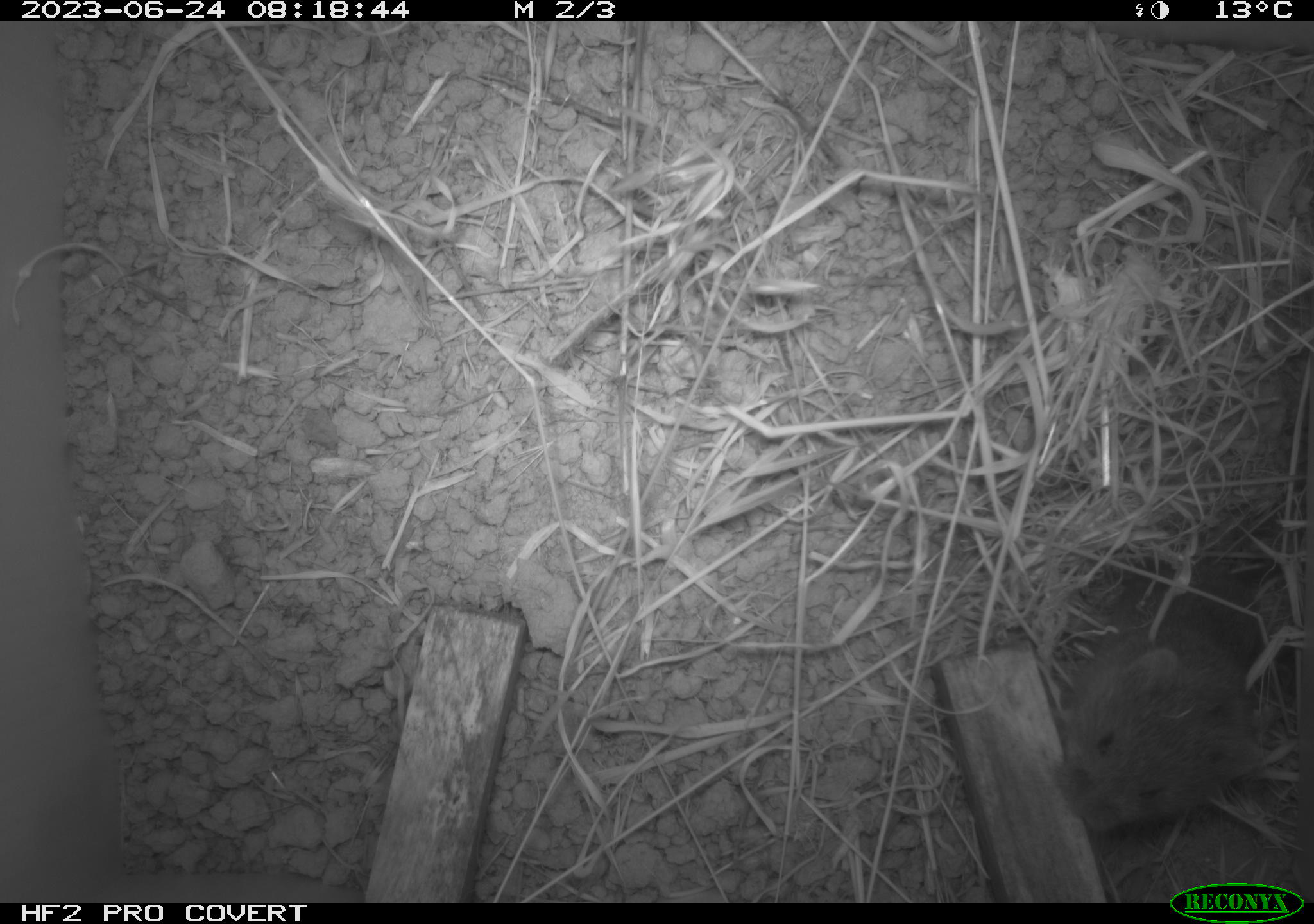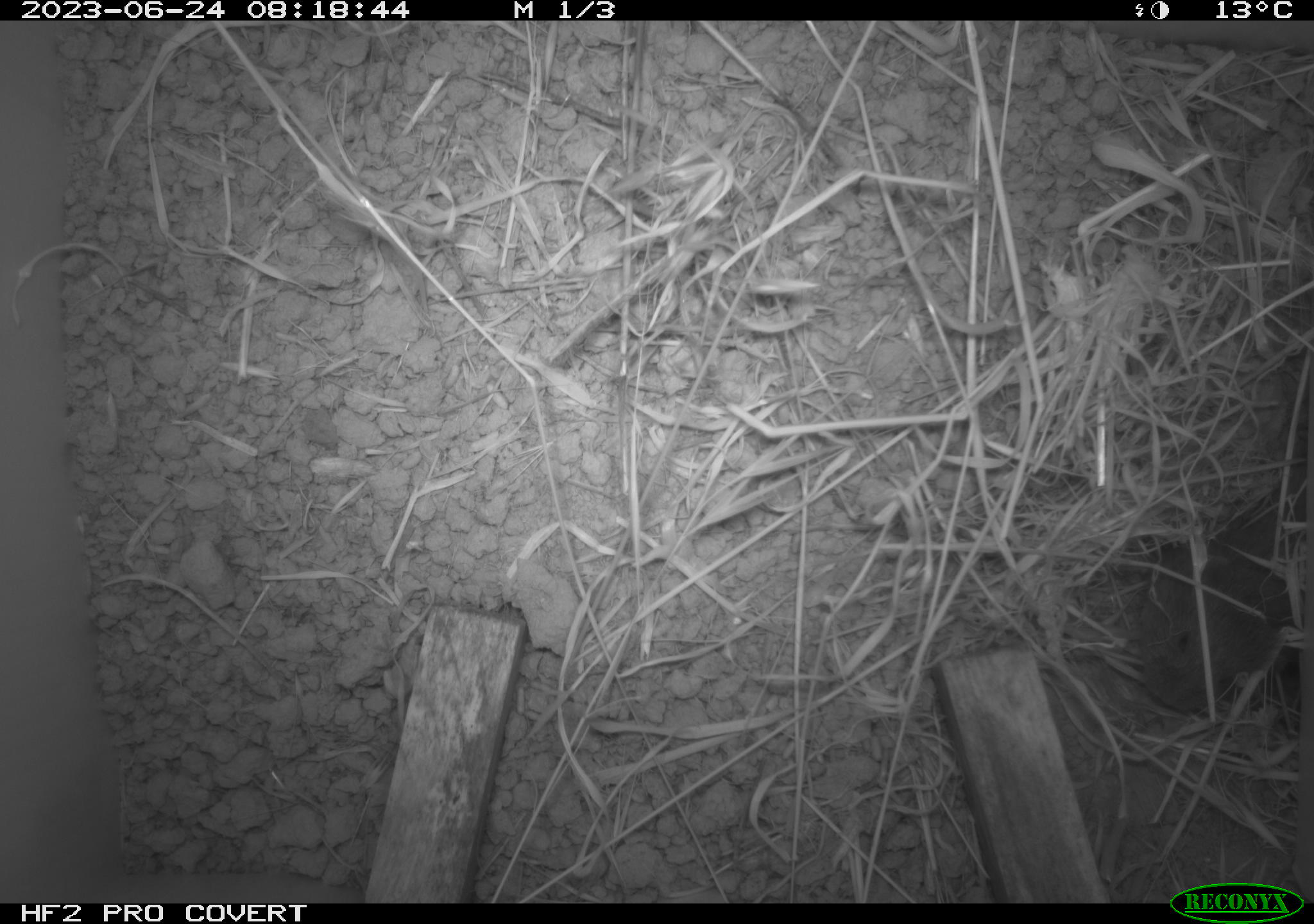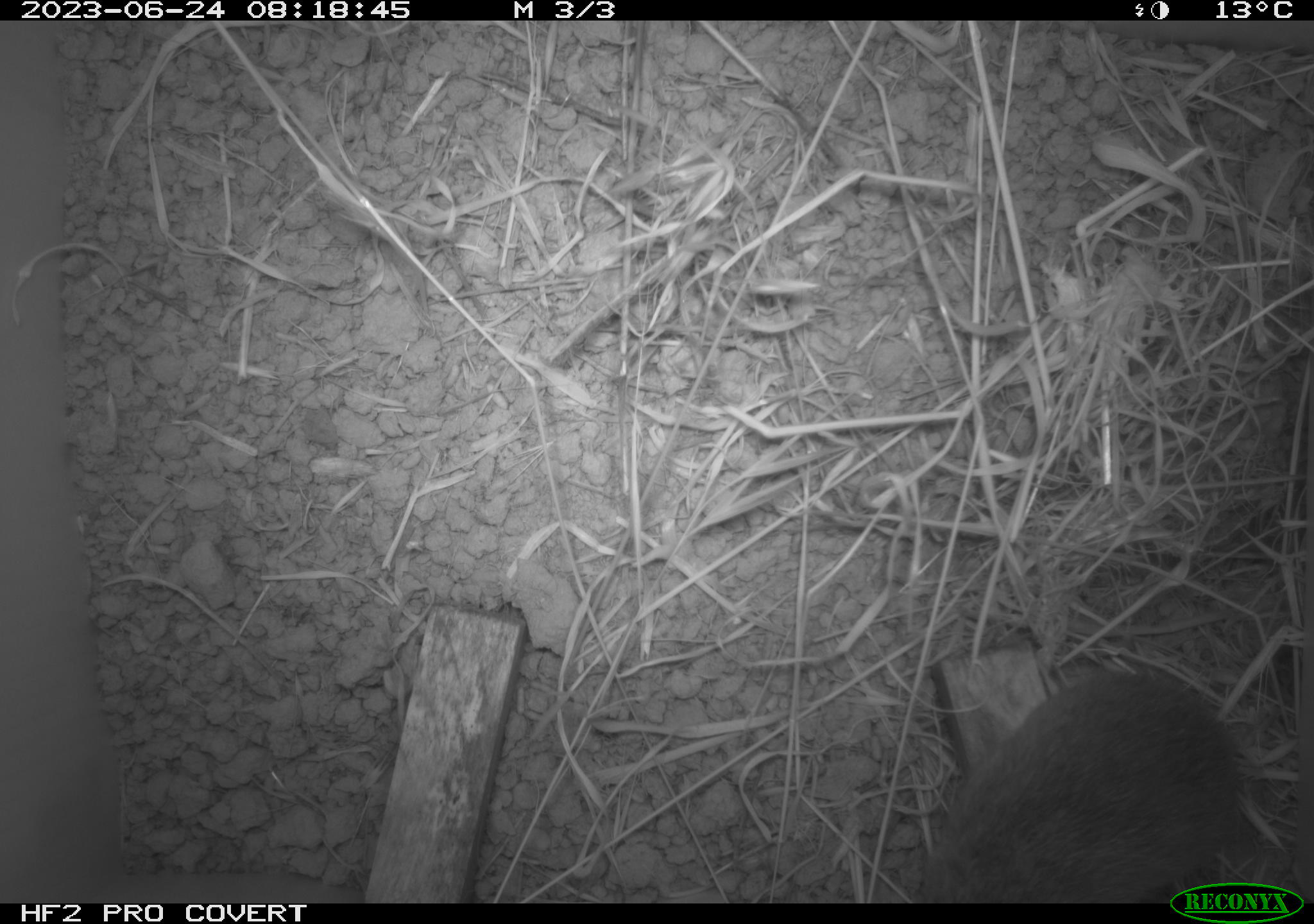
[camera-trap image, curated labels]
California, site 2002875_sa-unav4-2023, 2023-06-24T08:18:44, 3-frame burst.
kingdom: Animalia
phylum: Chordata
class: Mammalia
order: Rodentia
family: Cricetidae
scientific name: Arvicolinae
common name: voles, lemmings, and muskrats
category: arvicolinae subfamily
Arvicolinae subfamily (voles, lemmings, and muskrats) (Arvicolinae).